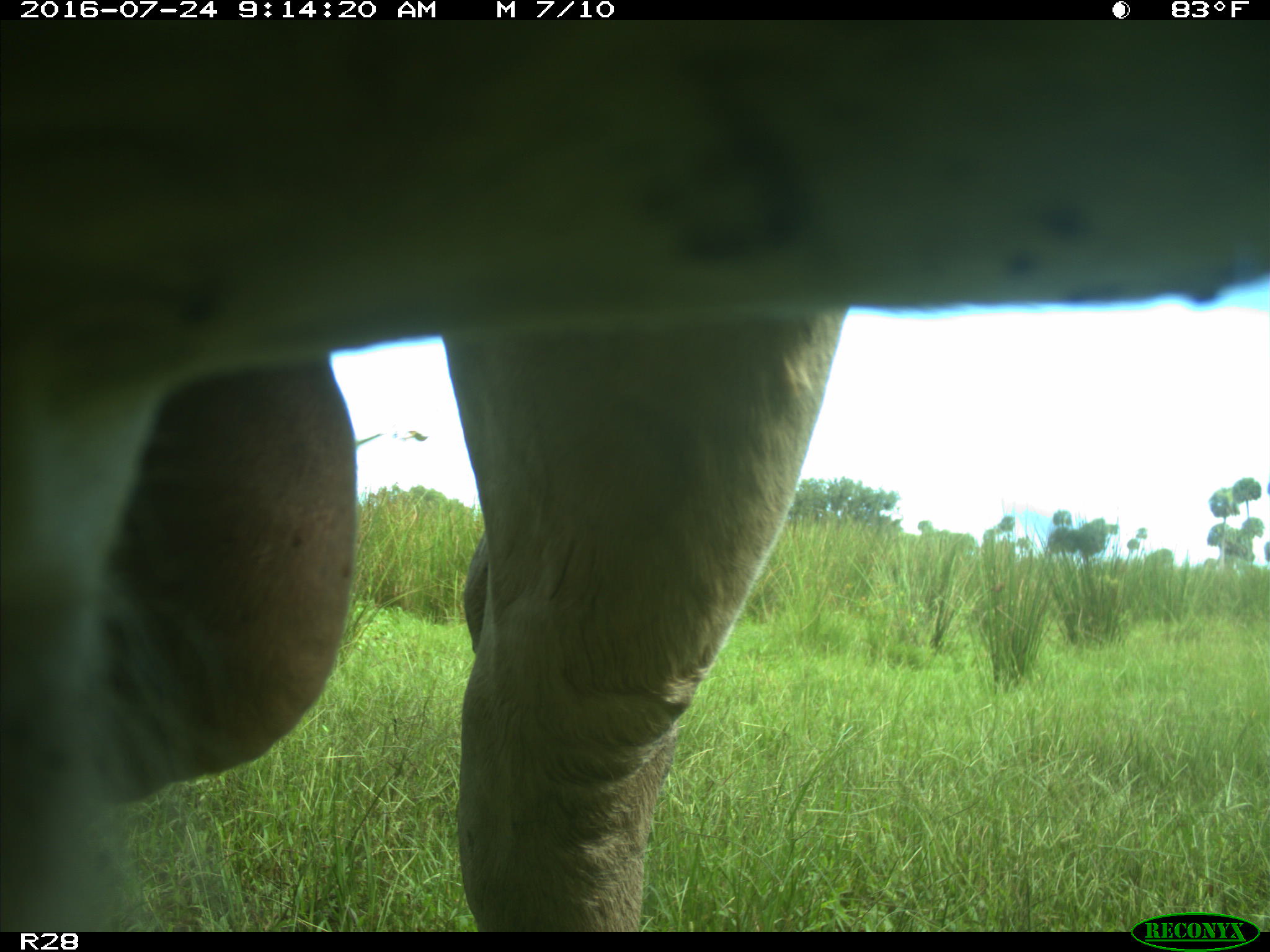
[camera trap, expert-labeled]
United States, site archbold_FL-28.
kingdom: Animalia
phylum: Chordata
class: Mammalia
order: Artiodactyla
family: Bovidae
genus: Bos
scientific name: Bos taurus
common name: domestic cow